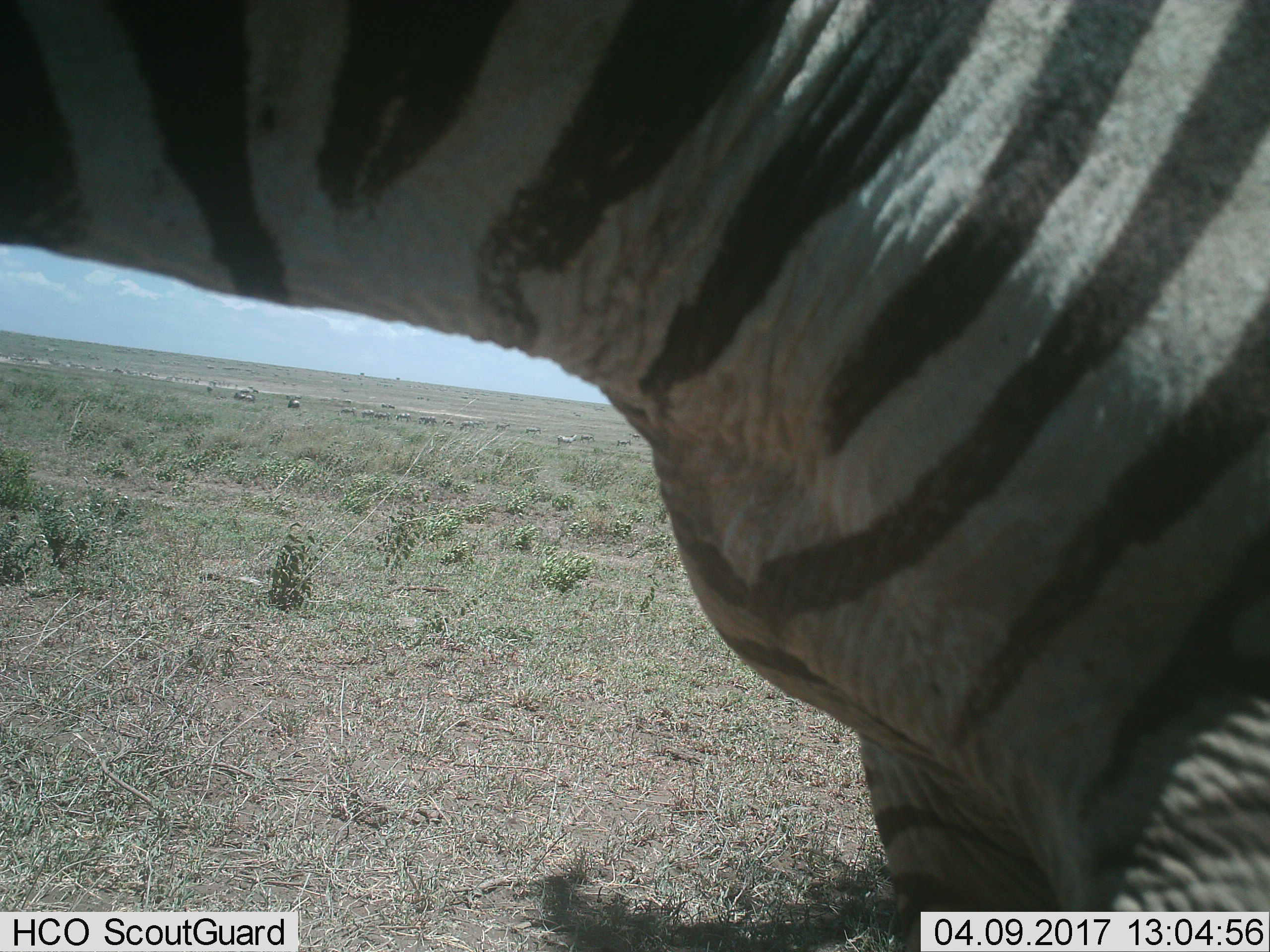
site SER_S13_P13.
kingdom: Animalia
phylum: Chordata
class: Mammalia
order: Perissodactyla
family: Equidae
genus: Equus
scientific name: Equus quagga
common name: plains zebra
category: zebraplains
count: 1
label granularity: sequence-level